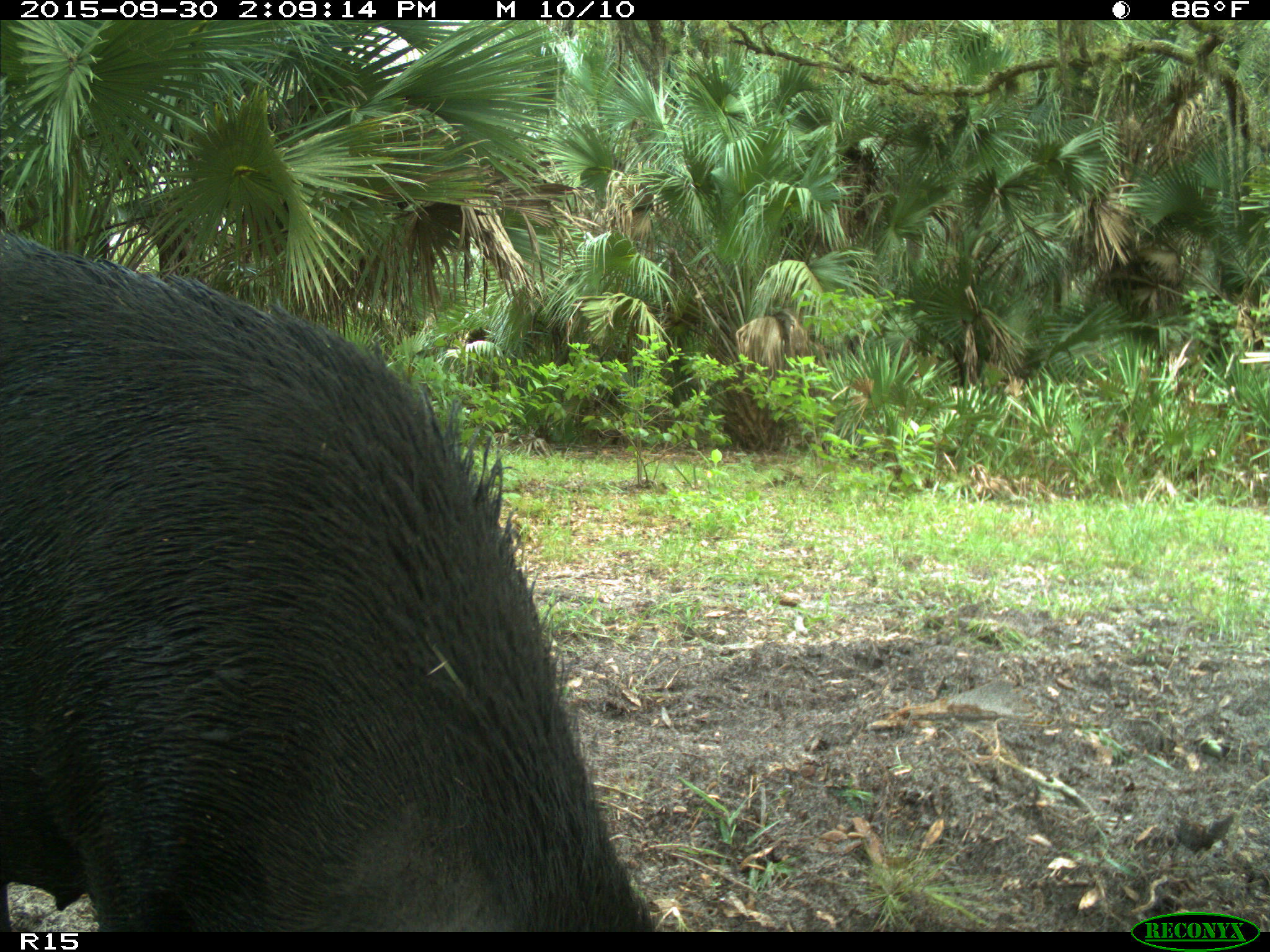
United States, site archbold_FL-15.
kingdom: Animalia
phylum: Chordata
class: Mammalia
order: Artiodactyla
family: Suidae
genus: Sus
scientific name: Sus scrofa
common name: wild boar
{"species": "Sus scrofa (wild boar)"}